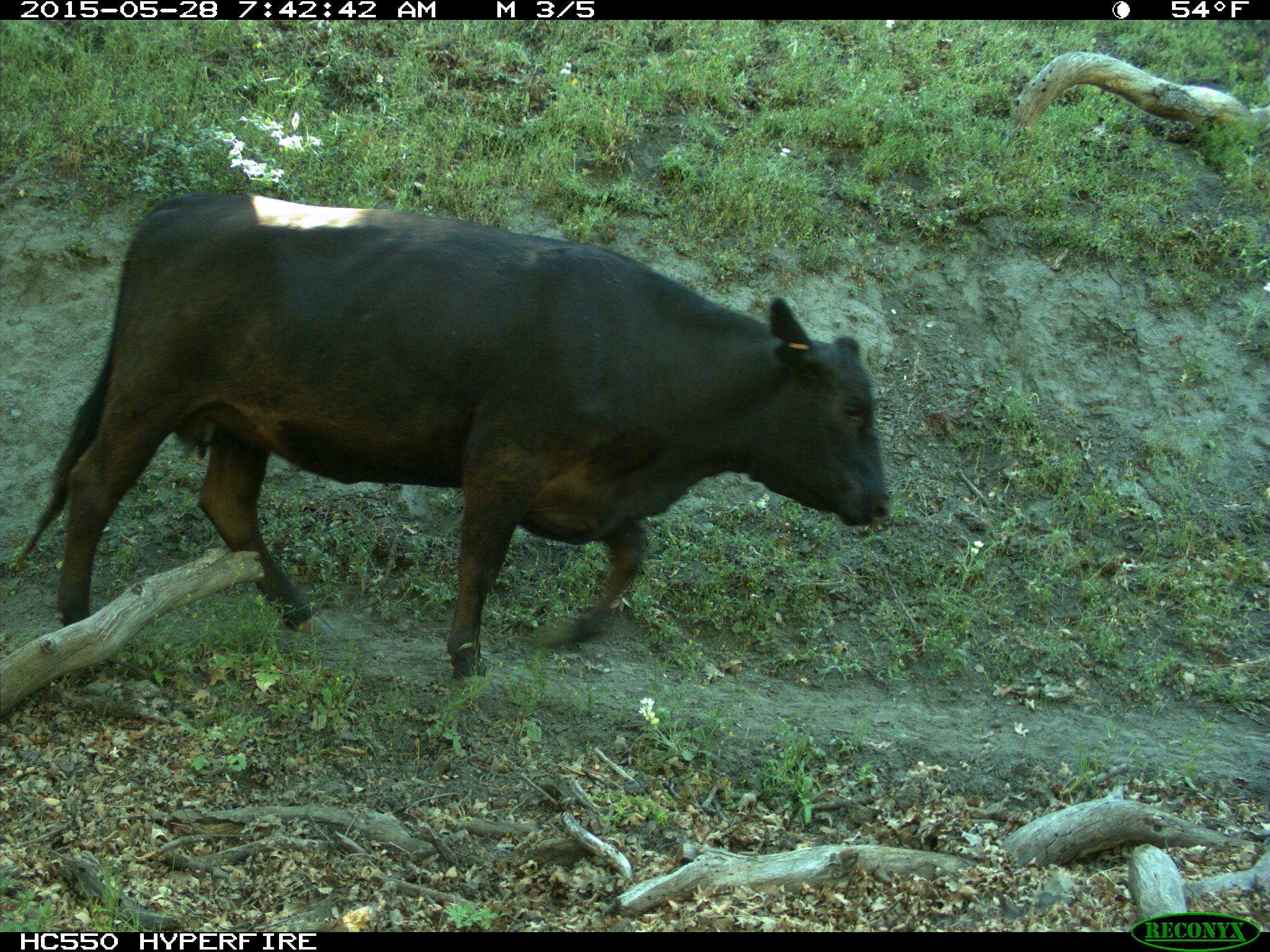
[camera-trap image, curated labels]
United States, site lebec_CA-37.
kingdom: Animalia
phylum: Chordata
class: Mammalia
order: Artiodactyla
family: Bovidae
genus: Bos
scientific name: Bos taurus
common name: domestic cow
Bos taurus (domestic cow).